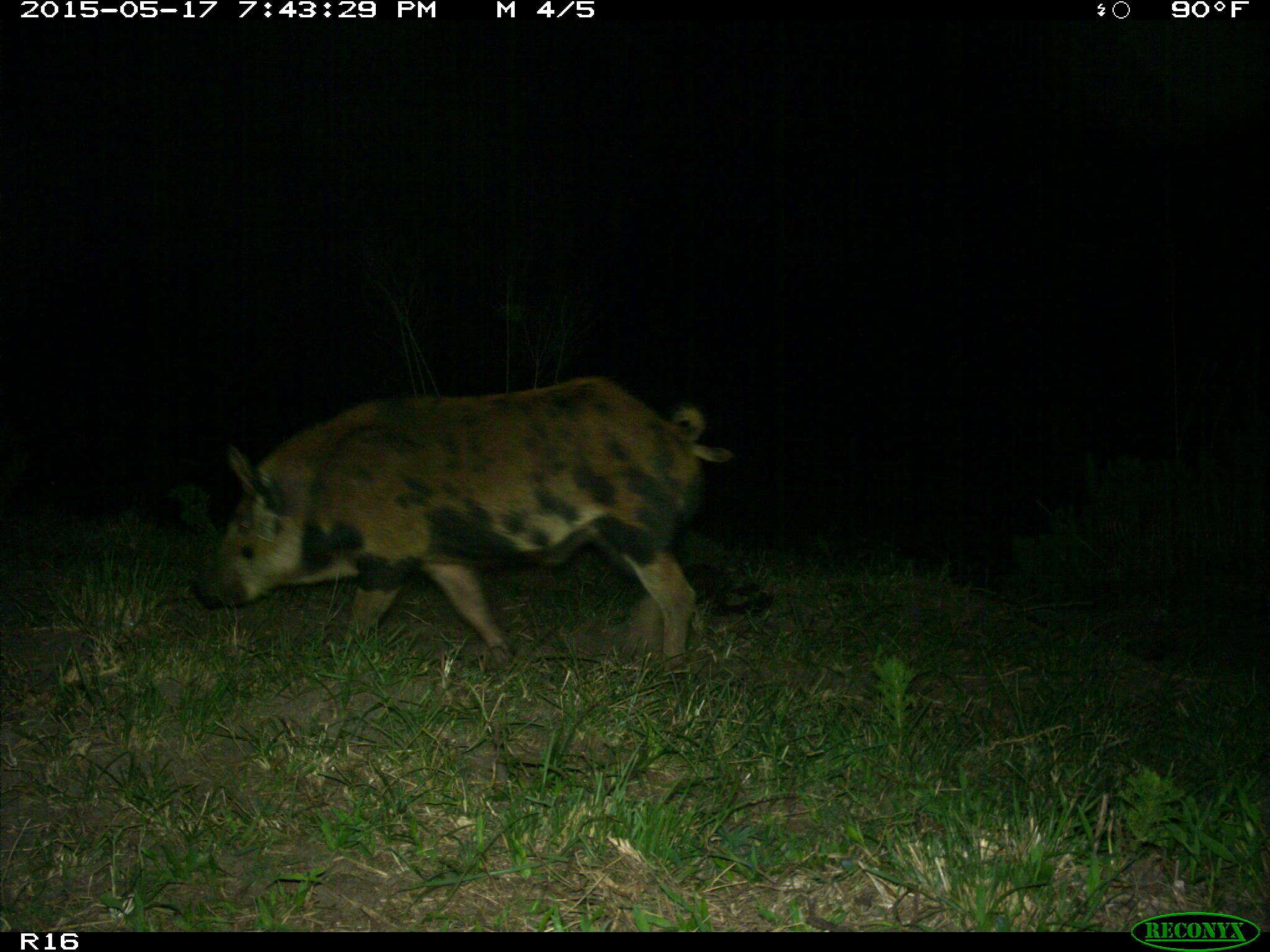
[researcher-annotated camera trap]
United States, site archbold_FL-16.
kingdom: Animalia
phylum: Chordata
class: Mammalia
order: Artiodactyla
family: Suidae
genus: Sus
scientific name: Sus scrofa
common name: wild boar